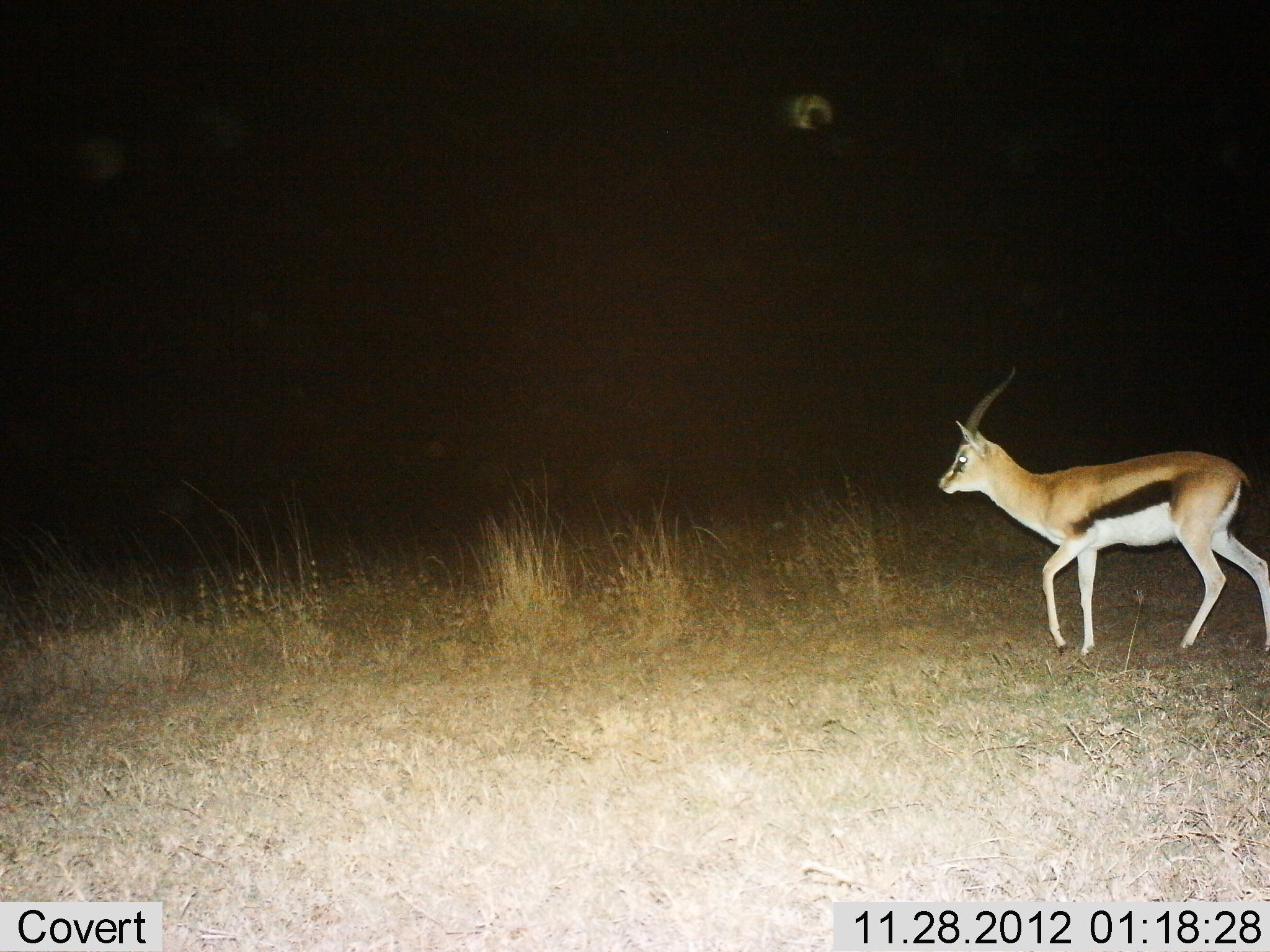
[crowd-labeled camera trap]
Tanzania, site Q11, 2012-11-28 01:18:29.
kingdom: Animalia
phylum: Chordata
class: Mammalia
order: Artiodactyla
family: Bovidae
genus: Eudorcas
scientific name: Eudorcas thomsonii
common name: thomson's gazelle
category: gazellethomsons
Gazellethomsons (thomson's gazelle) (Eudorcas thomsonii), count 1. Behavior (volunteer vote fractions): standing 0%, resting 0%, moving 100%, interacting 0%. Young present (vote fraction): 0%. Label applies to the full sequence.